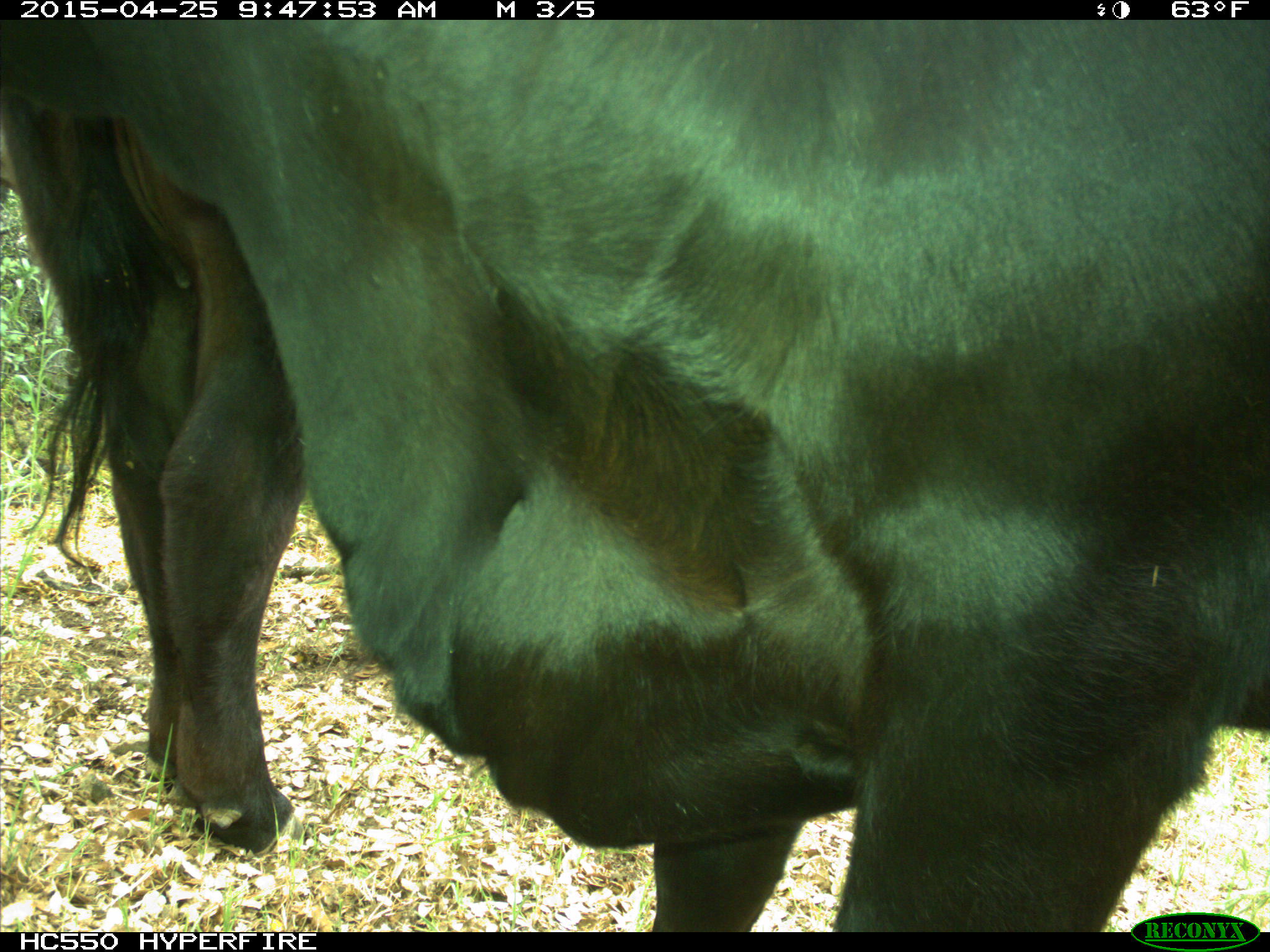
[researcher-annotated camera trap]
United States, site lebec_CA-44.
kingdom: Animalia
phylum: Chordata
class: Mammalia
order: Artiodactyla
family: Suidae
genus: Sus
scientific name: Sus scrofa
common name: wild boar